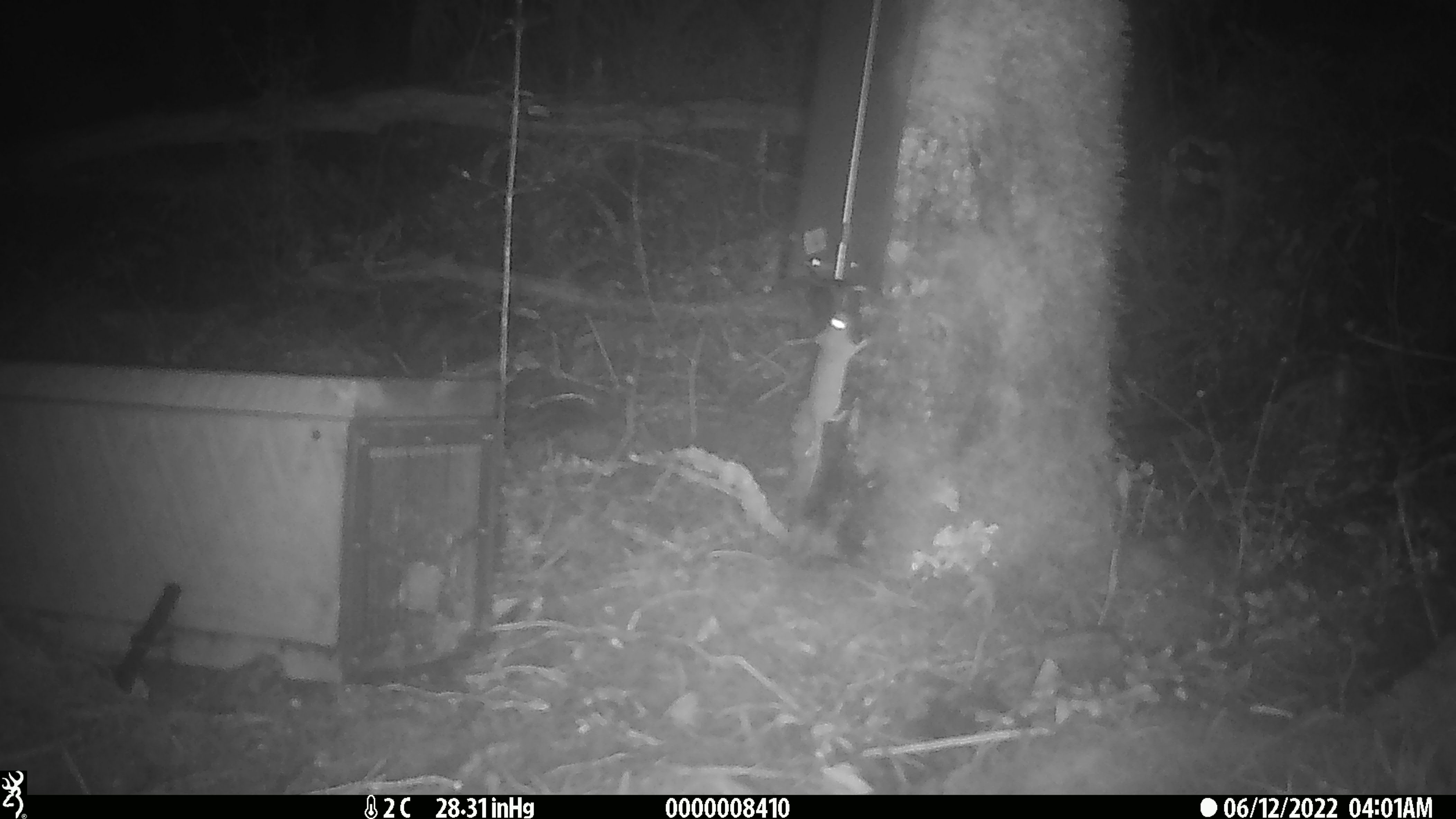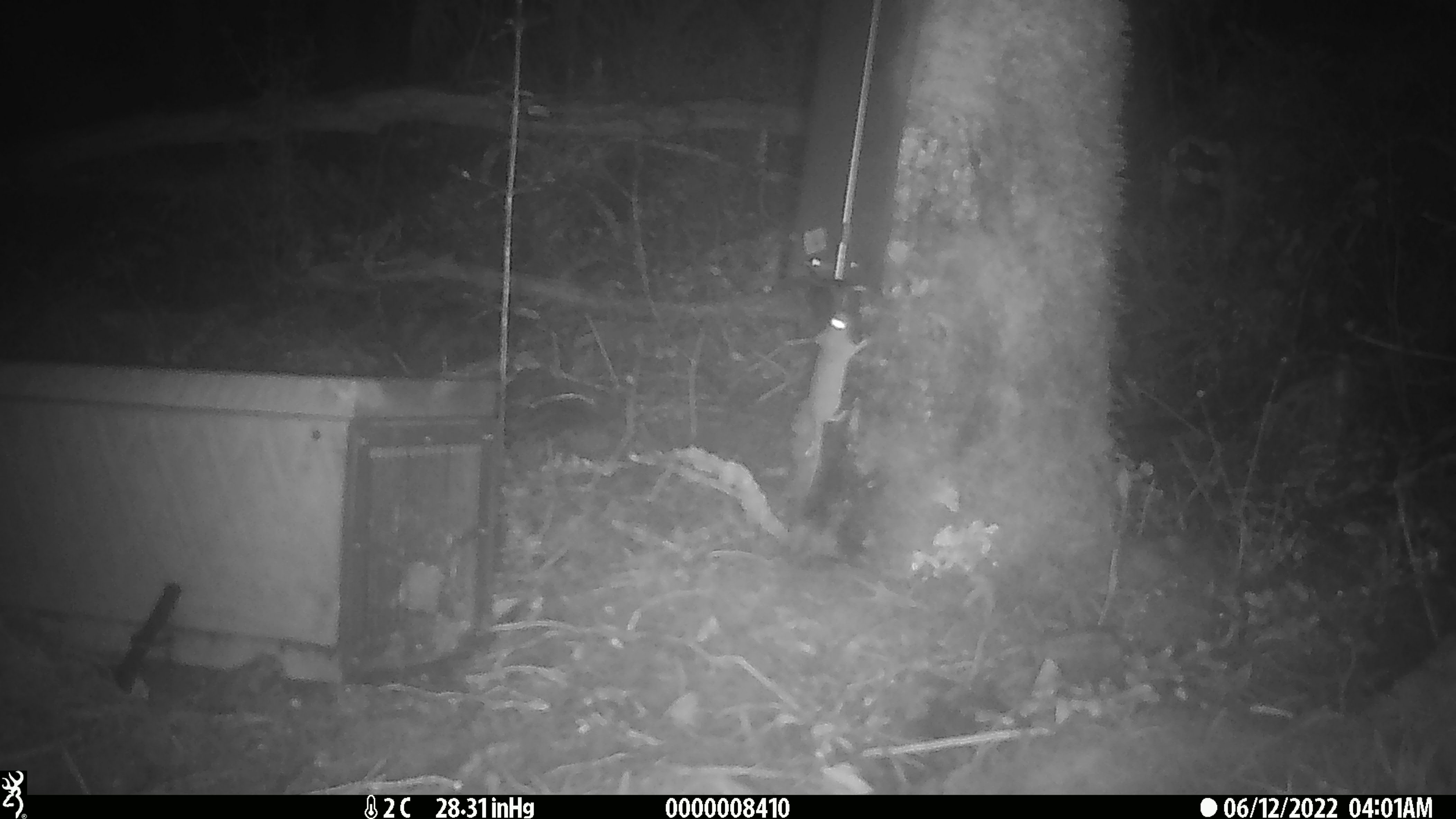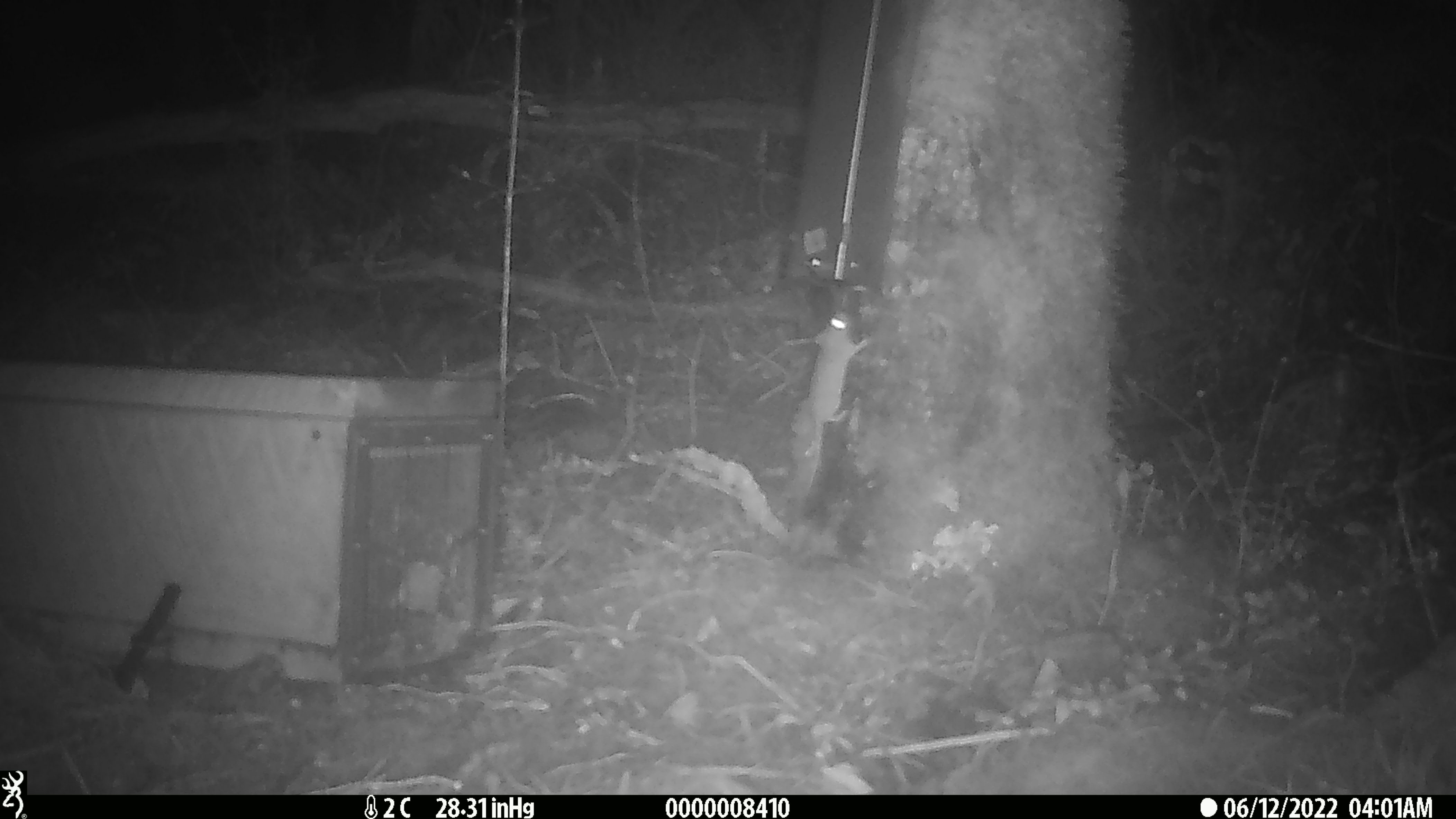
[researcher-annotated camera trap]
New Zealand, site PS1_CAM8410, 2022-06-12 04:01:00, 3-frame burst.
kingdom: Animalia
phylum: Chordata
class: Mammalia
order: Rodentia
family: Muridae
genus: Mus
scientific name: Mus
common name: mouse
Mouse (Mus).